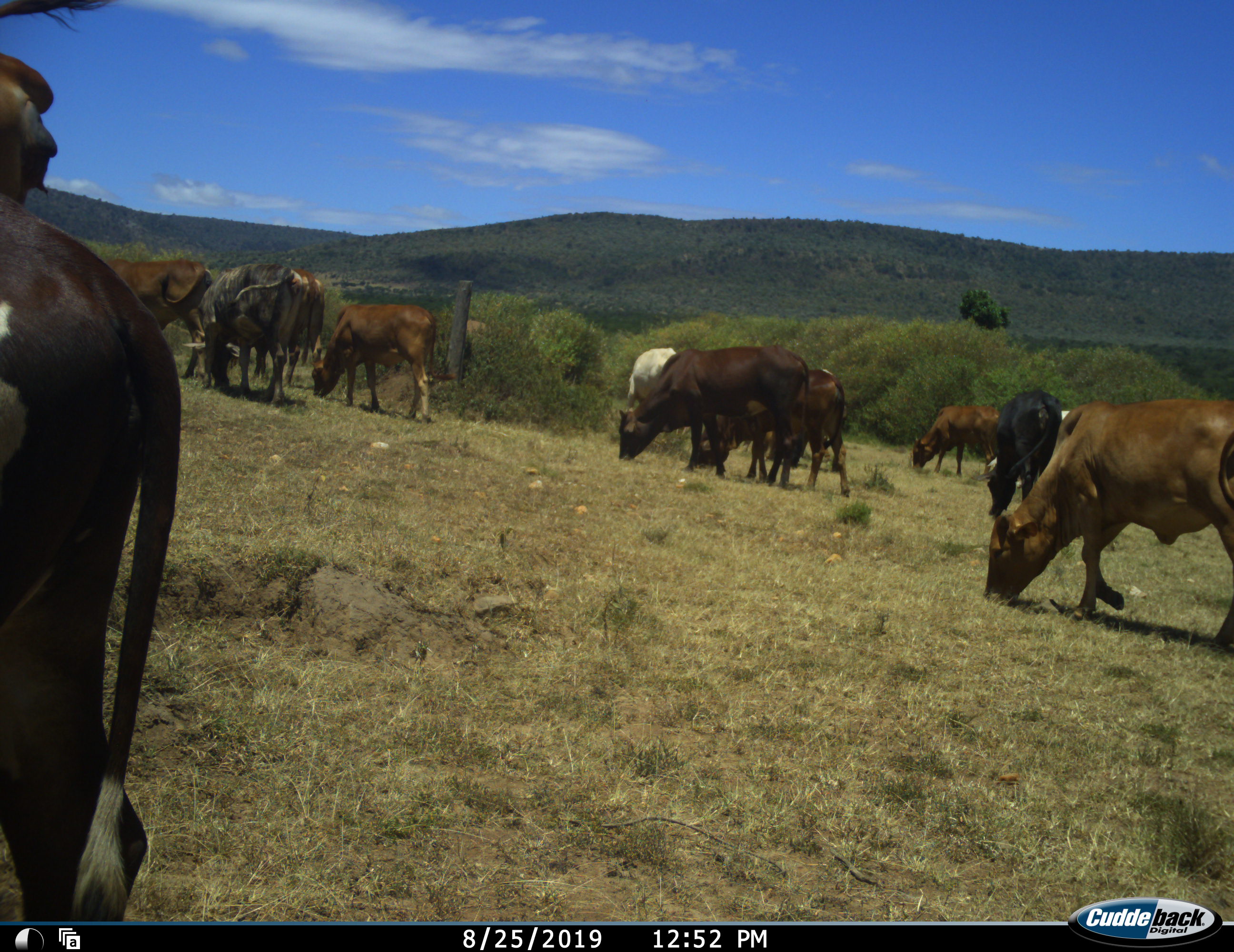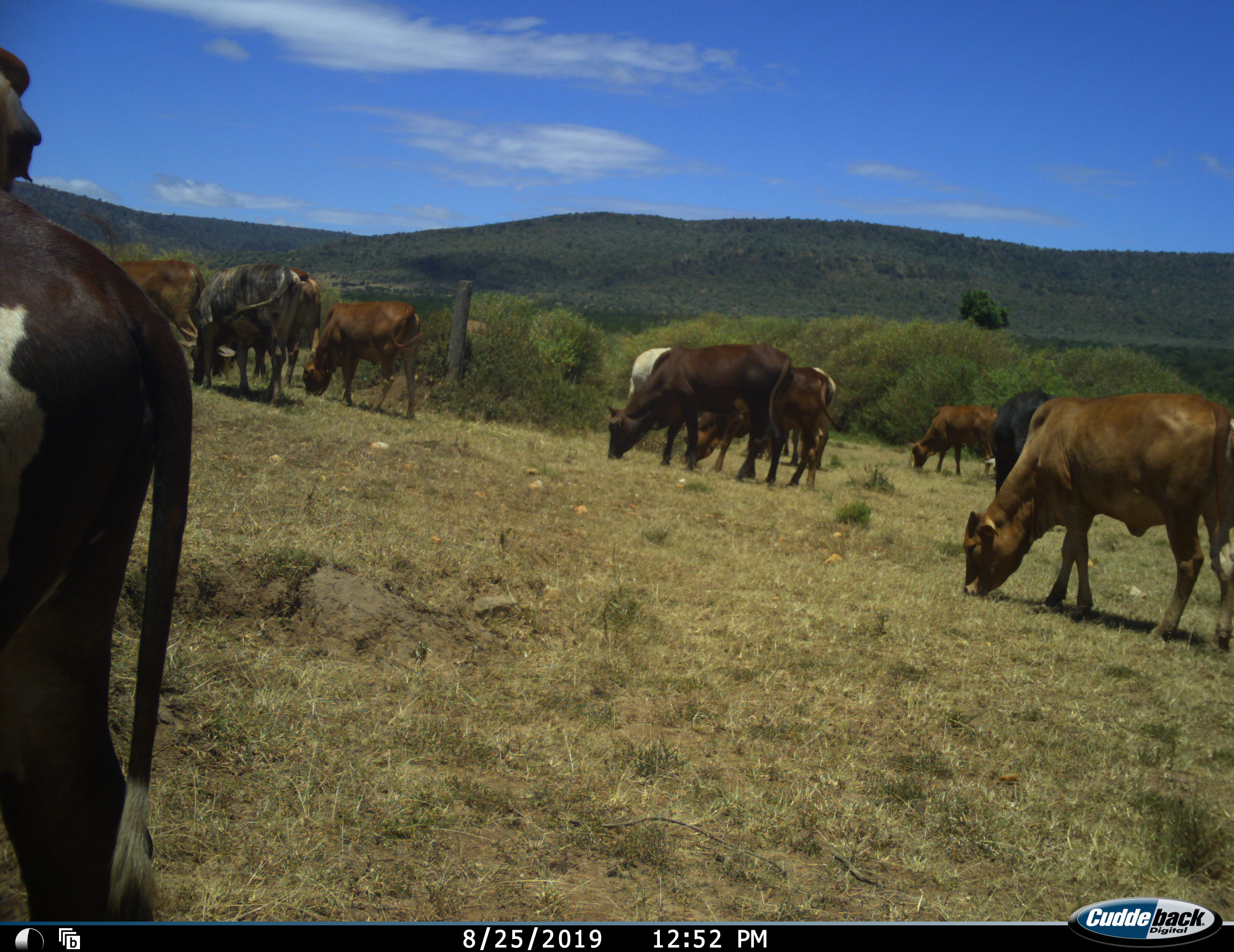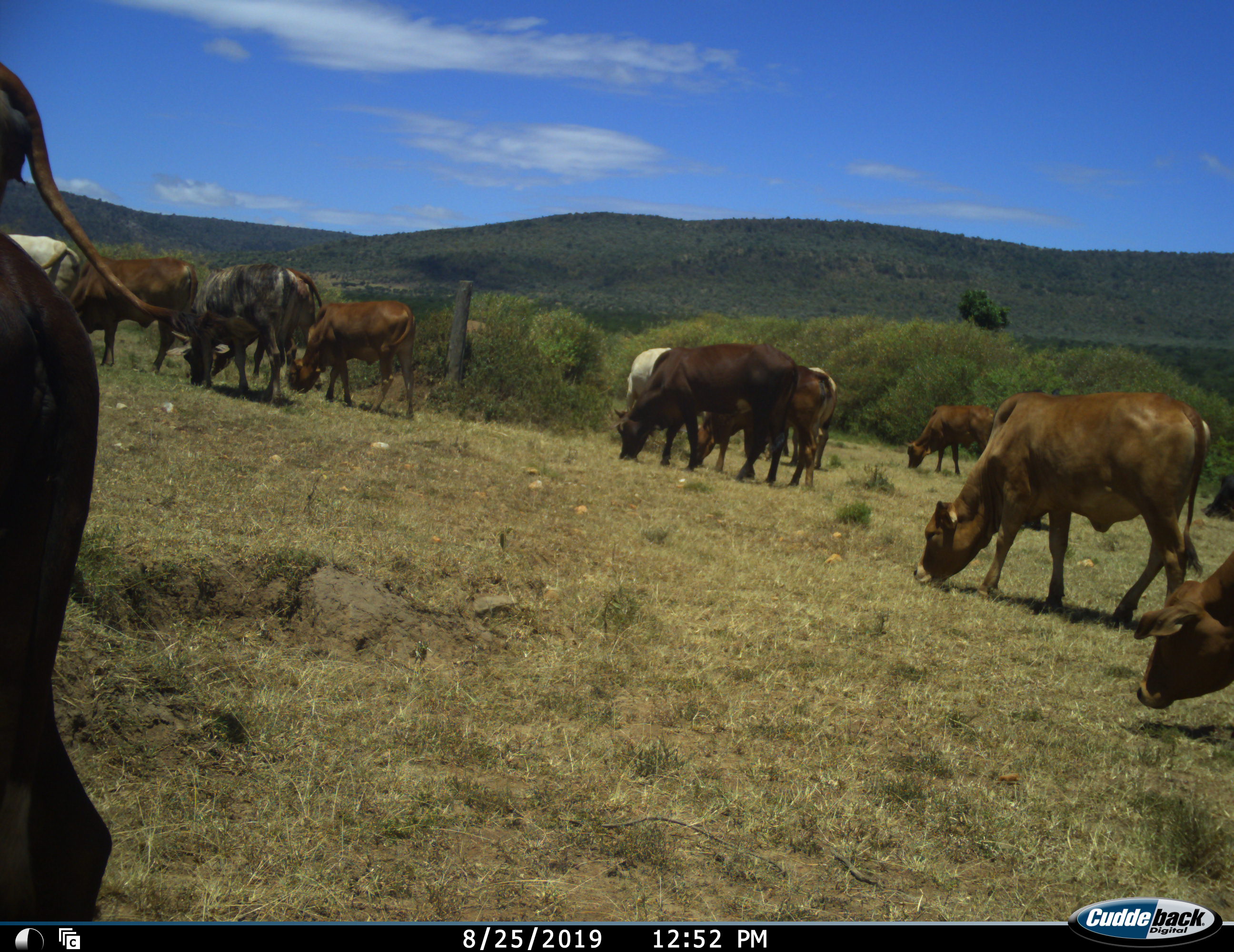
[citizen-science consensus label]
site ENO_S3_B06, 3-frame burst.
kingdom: Animalia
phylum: Chordata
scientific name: Vertebrata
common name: domestic animal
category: domesticanimal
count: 11-50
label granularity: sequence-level